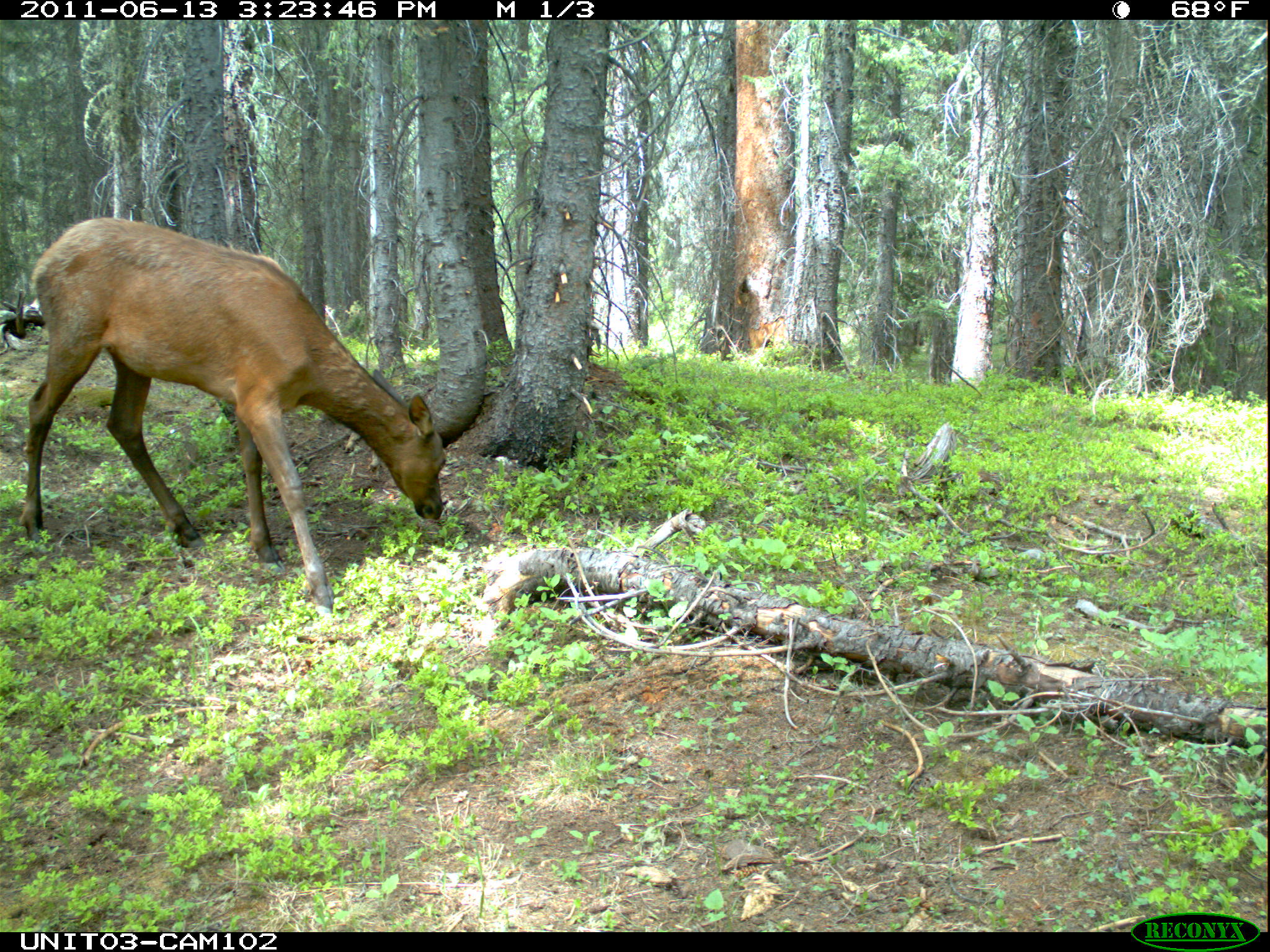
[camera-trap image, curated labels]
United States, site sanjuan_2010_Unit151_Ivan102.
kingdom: Animalia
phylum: Chordata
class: Mammalia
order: Artiodactyla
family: Cervidae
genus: Cervus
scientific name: Cervus elaphus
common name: red deer